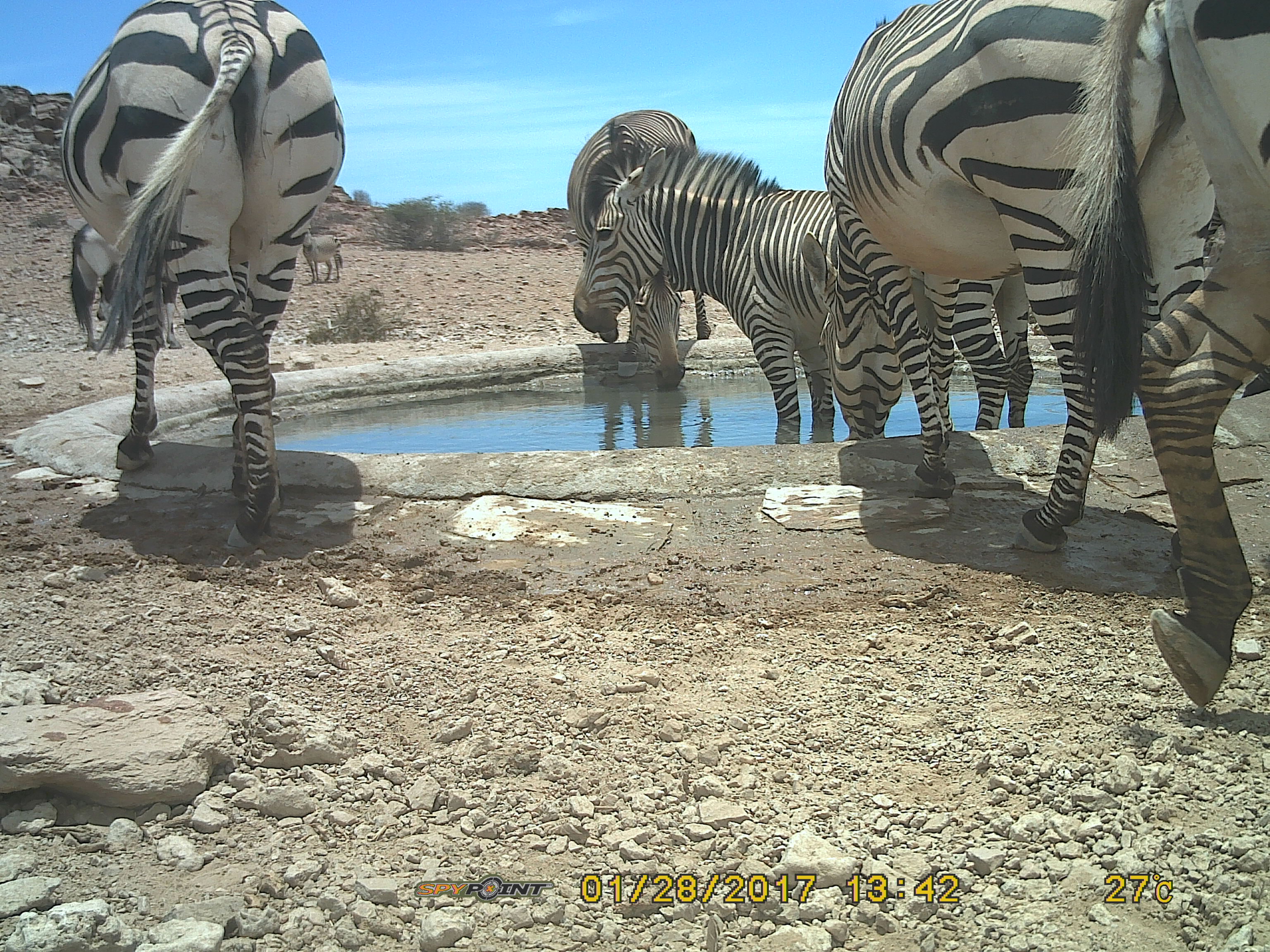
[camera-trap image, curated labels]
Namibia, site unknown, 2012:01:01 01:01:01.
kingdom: Animalia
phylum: Chordata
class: Mammalia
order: Perissodactyla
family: Equidae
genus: Equus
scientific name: Equus zebra hartmannae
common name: hartmann's mountain zebra